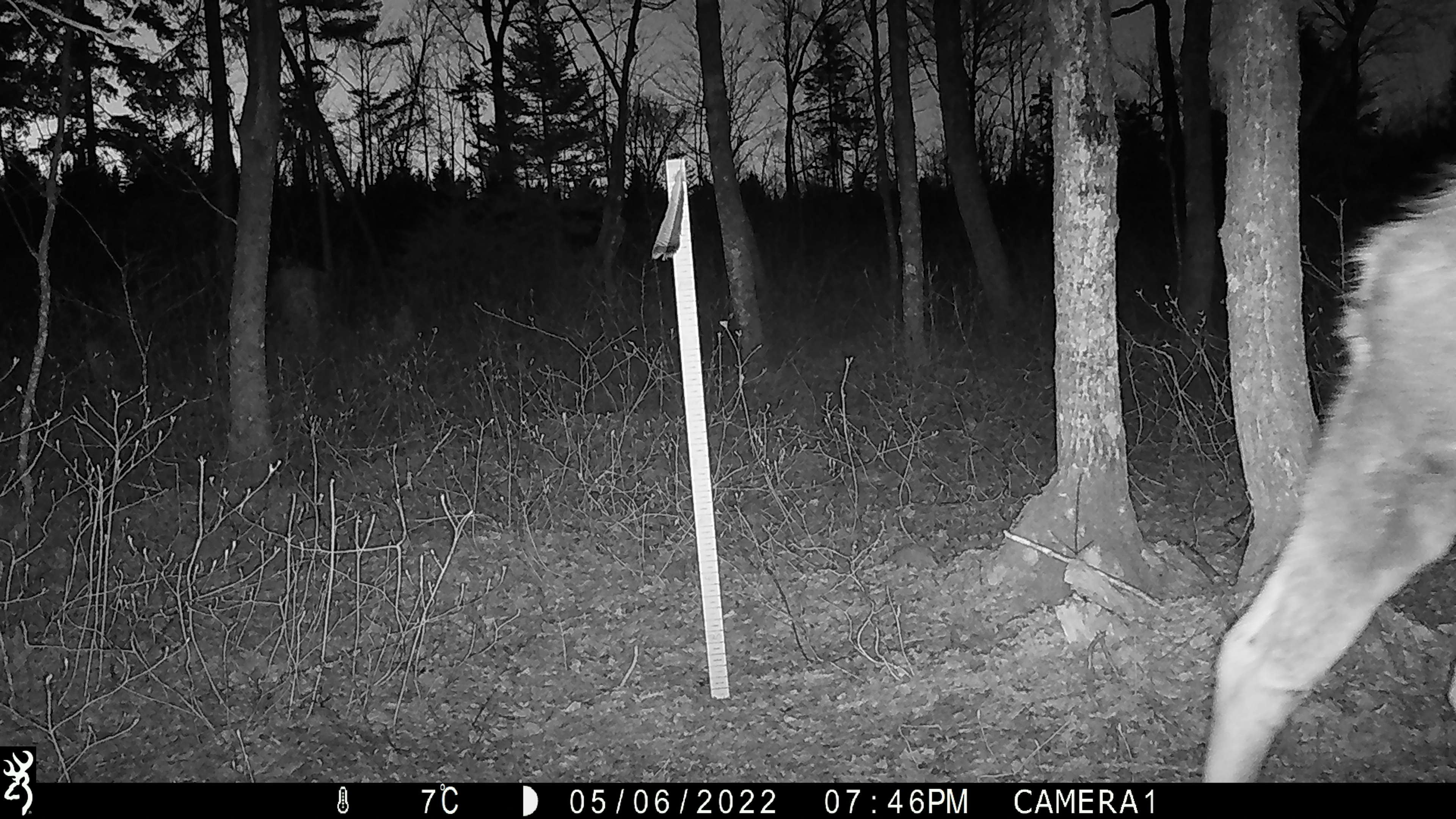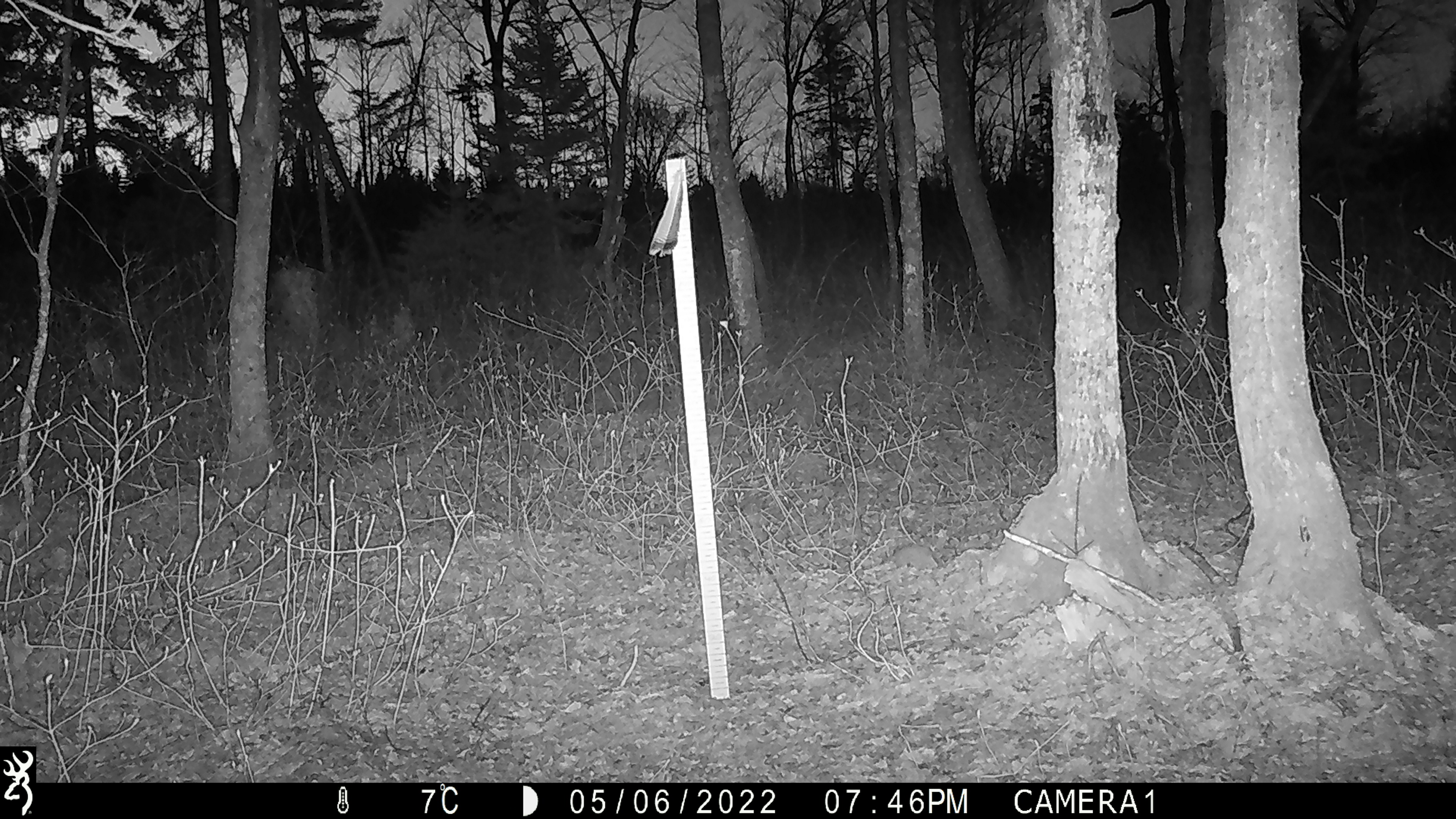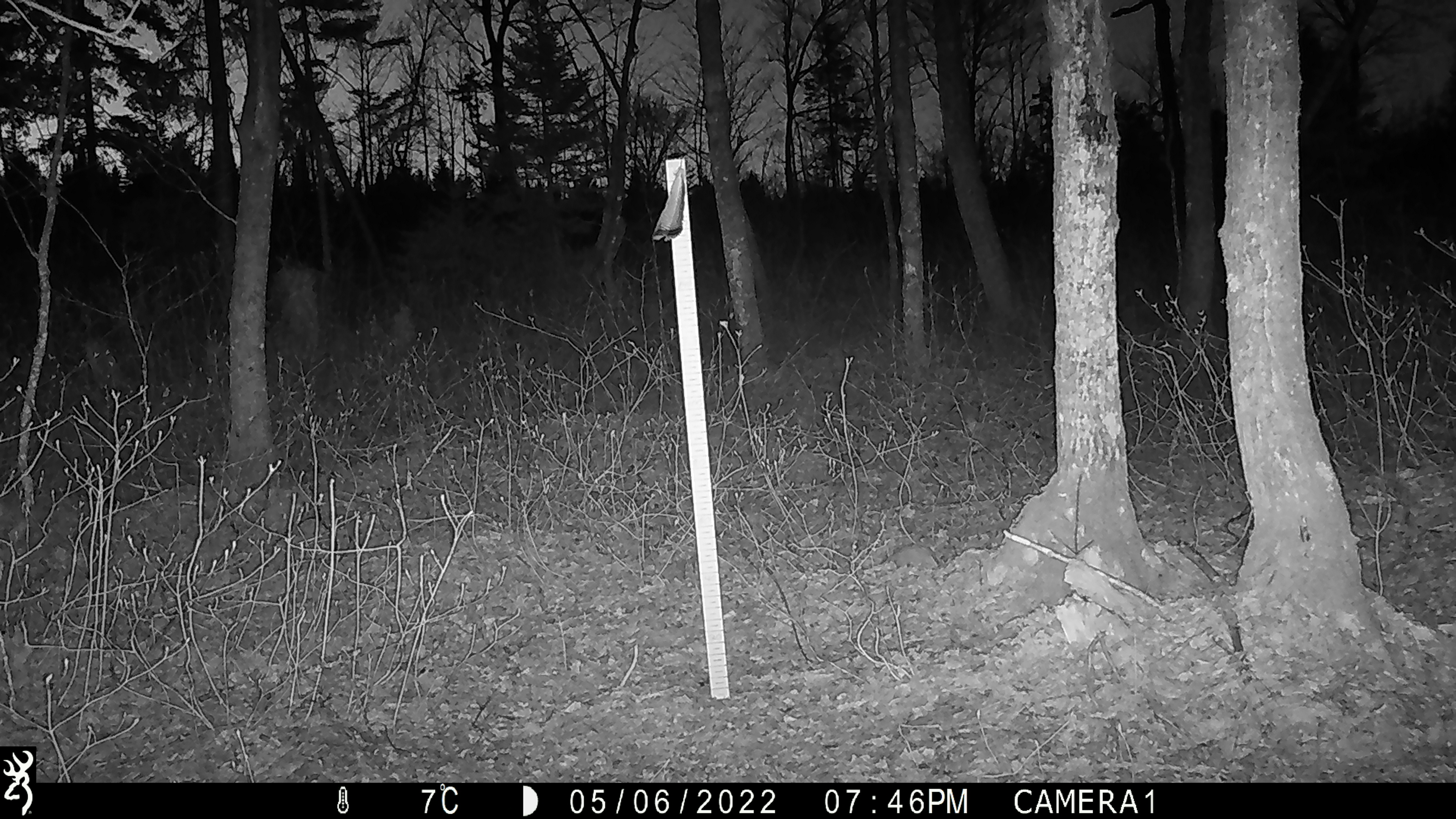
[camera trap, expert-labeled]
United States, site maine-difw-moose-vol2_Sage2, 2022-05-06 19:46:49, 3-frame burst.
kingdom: Animalia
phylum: Chordata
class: Mammalia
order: Artiodactyla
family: Cervidae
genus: Alces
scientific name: Alces alces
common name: moose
Moose (Alces alces).